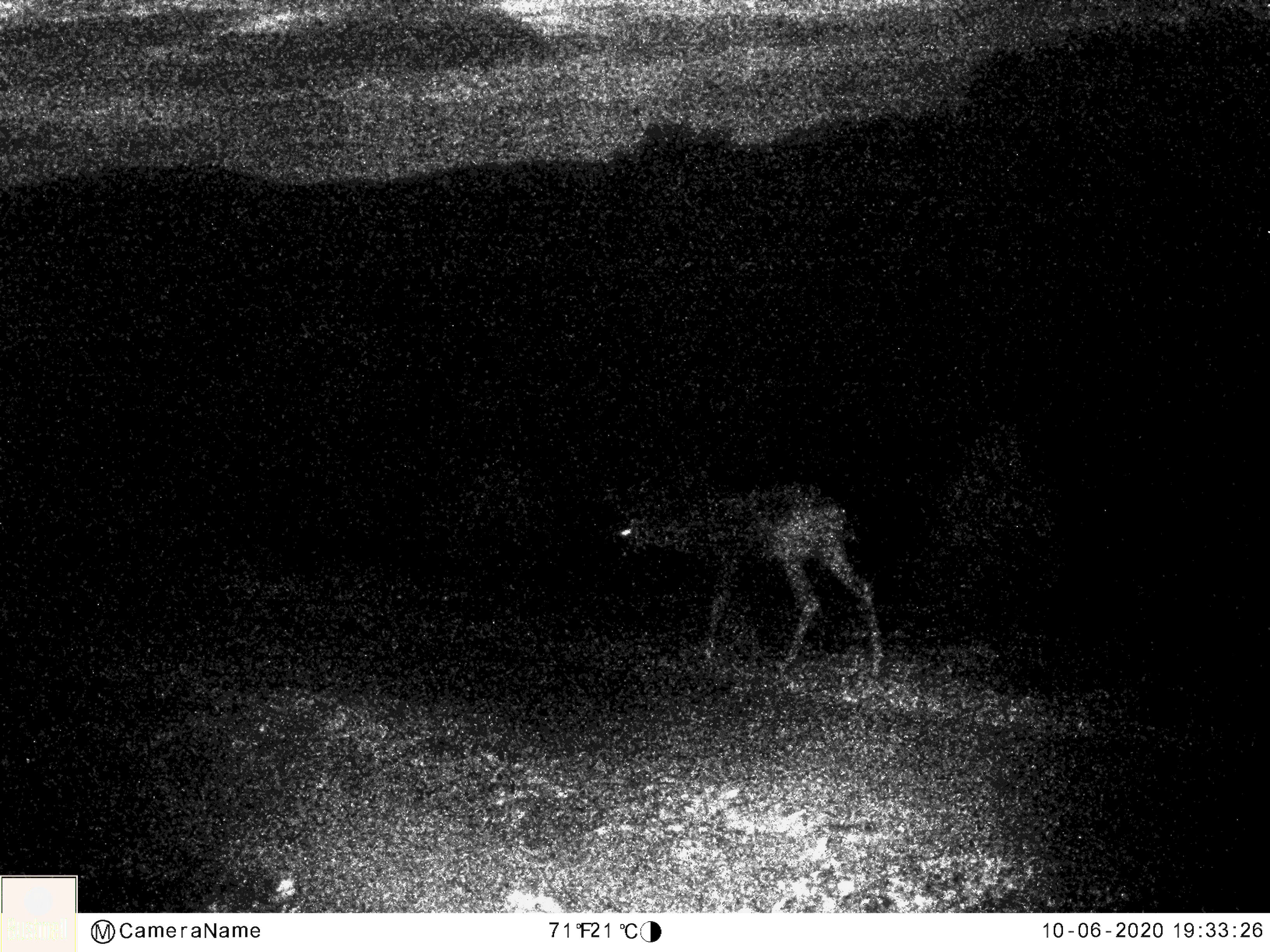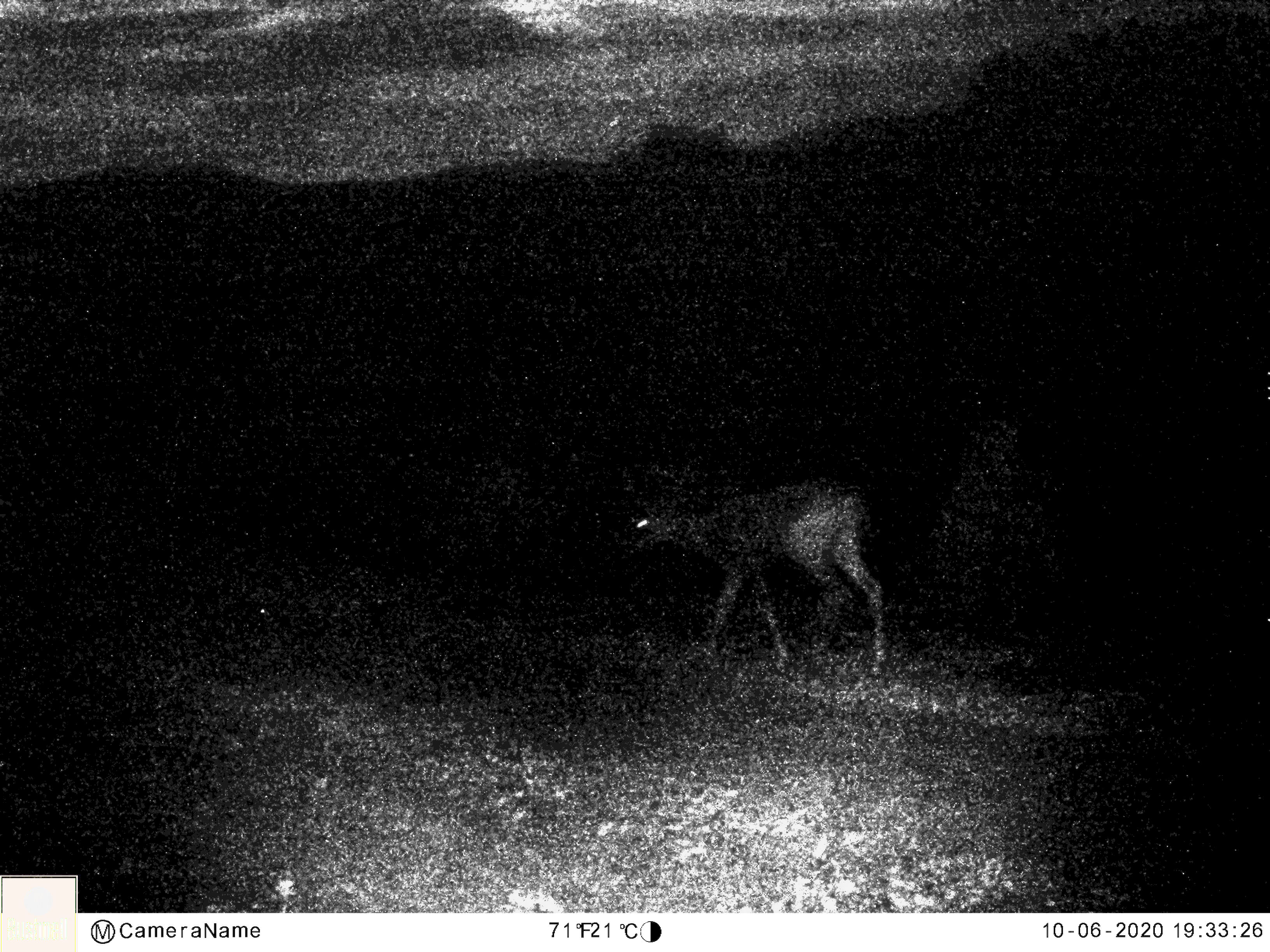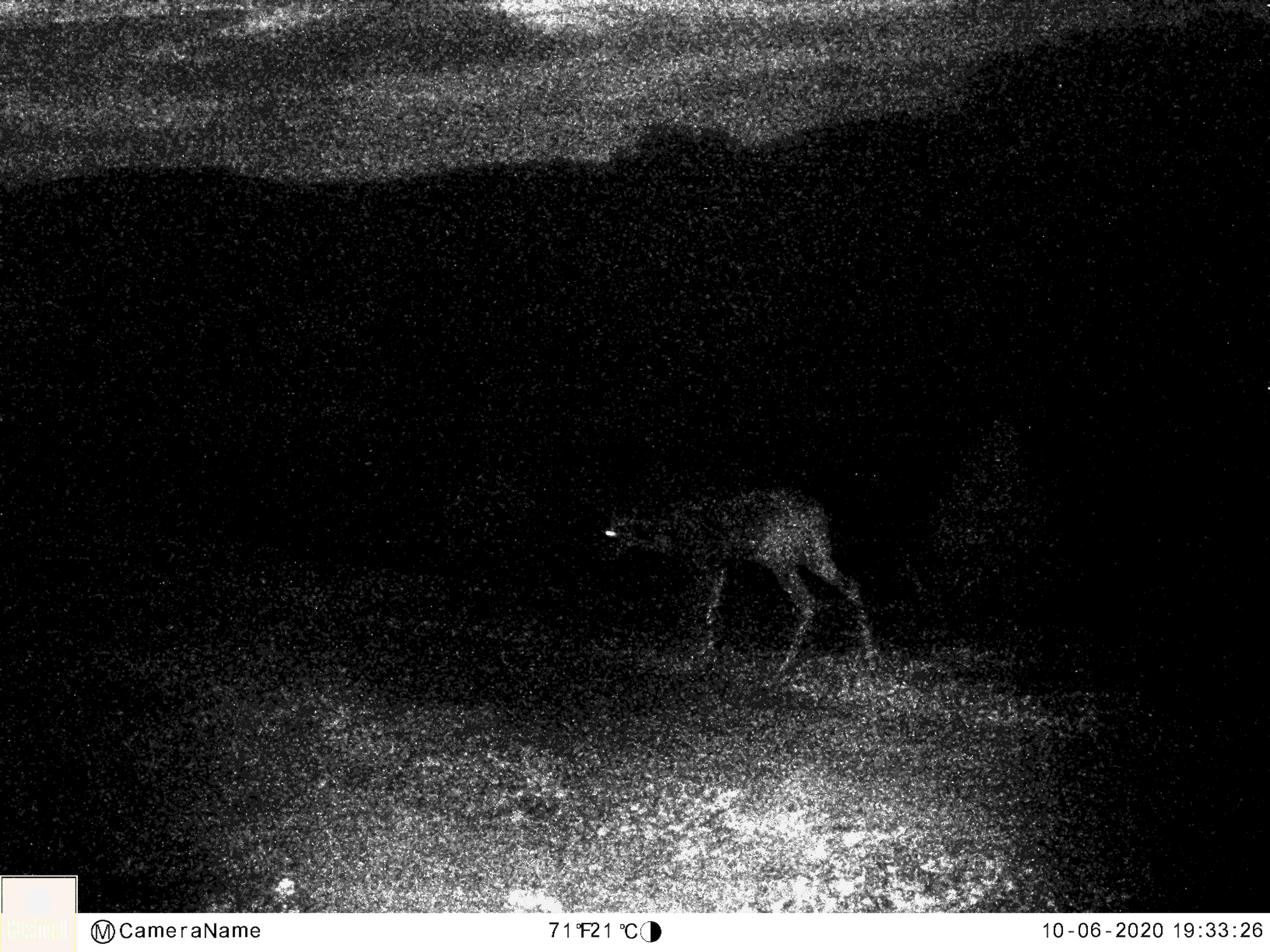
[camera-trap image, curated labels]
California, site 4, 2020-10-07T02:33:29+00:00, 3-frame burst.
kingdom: Animalia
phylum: Chordata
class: Mammalia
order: Artiodactyla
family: Cervidae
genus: Odocoileus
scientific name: Odocoileus hemionus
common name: mule deer